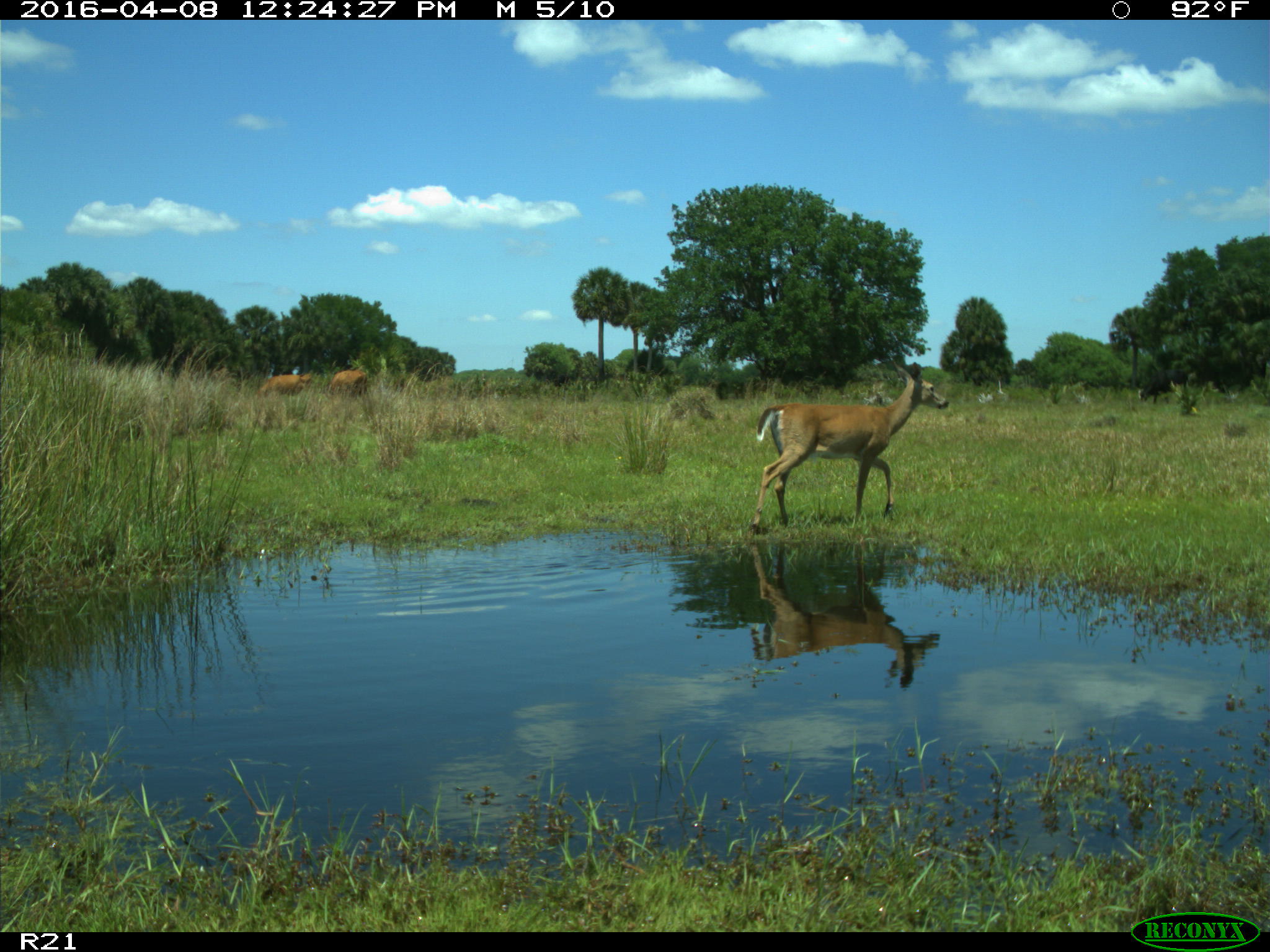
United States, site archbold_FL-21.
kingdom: Animalia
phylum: Chordata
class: Mammalia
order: Artiodactyla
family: Cervidae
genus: Odocoileus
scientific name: Odocoileus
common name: deer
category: unidentified deer